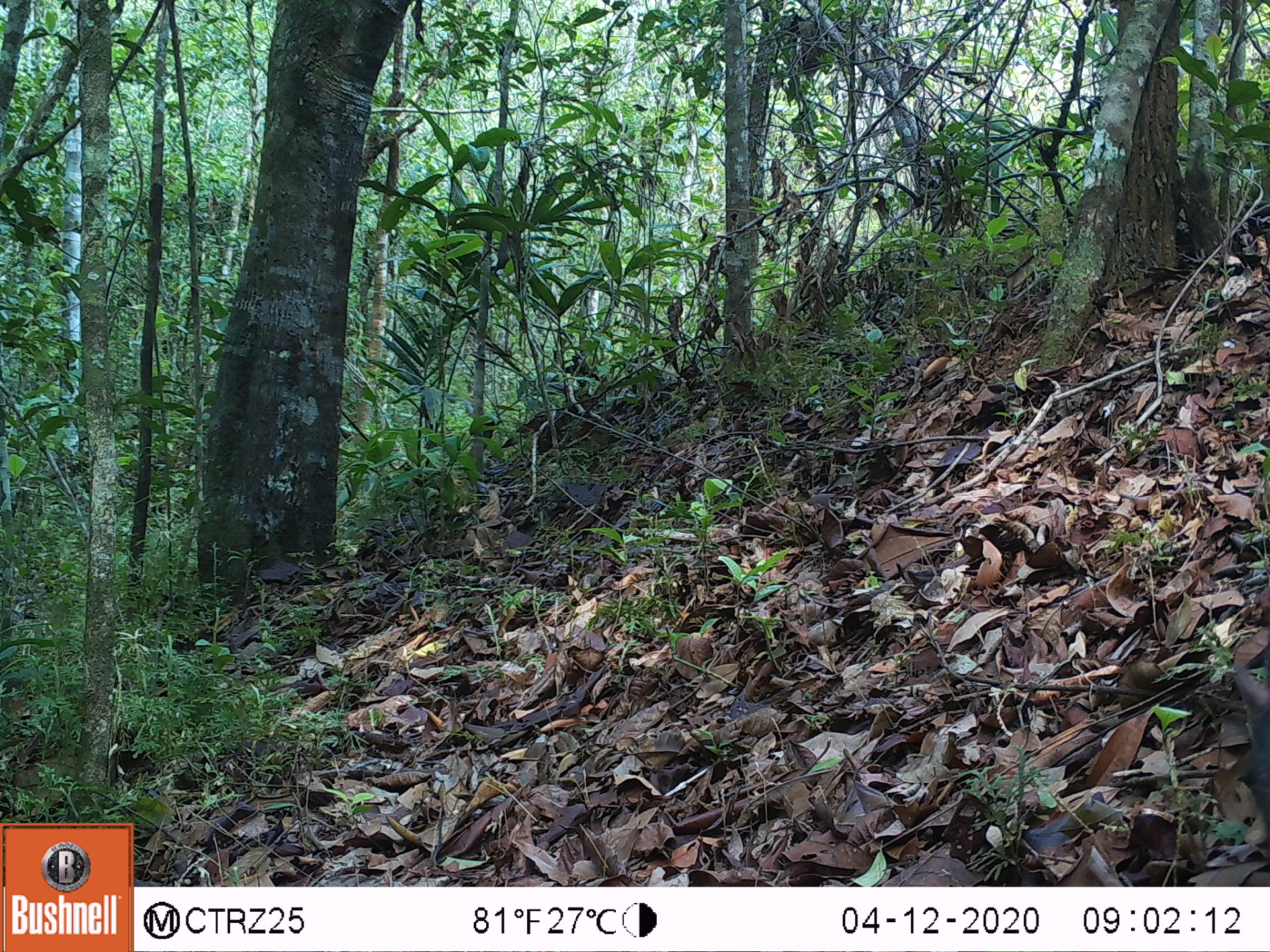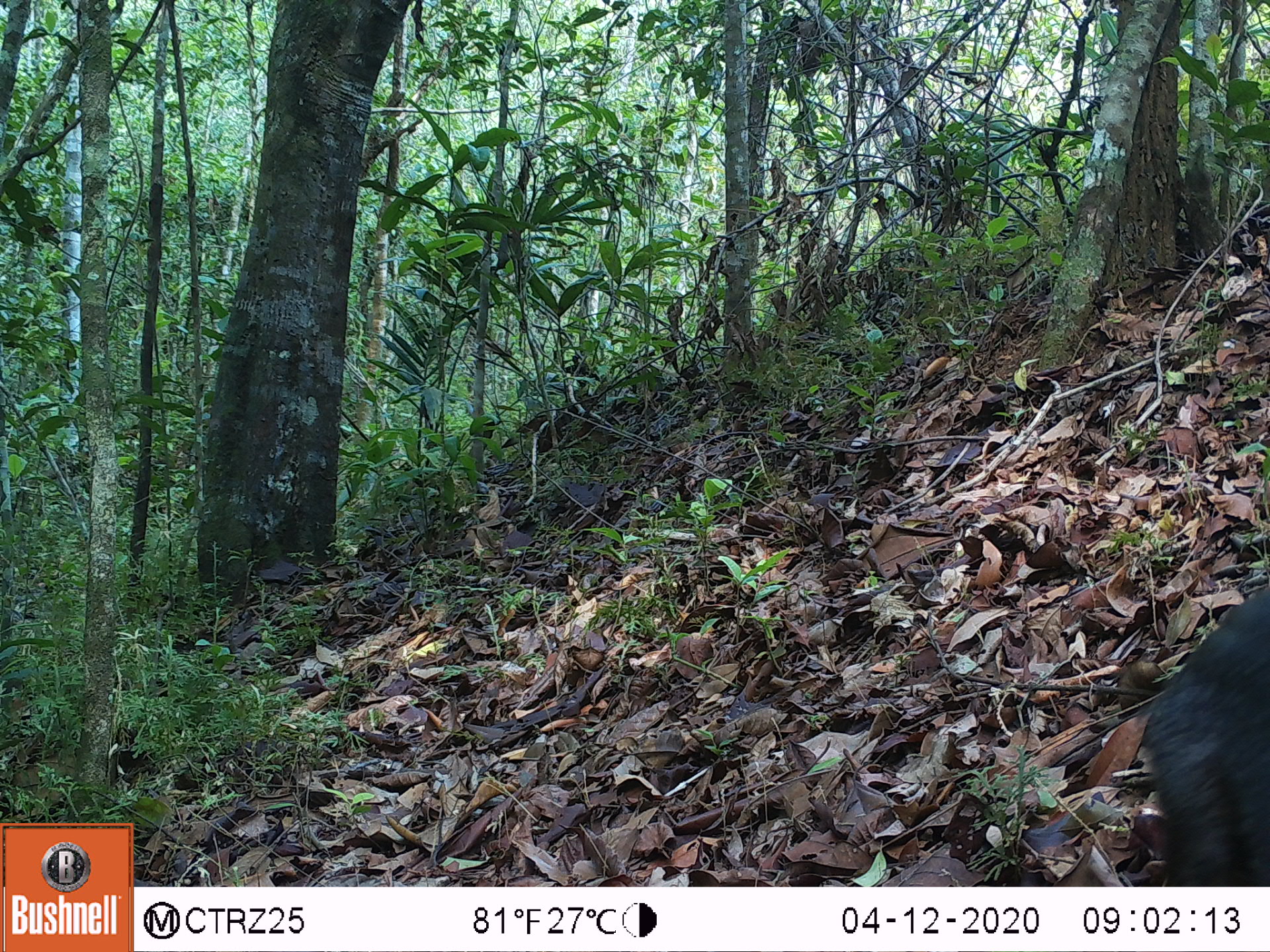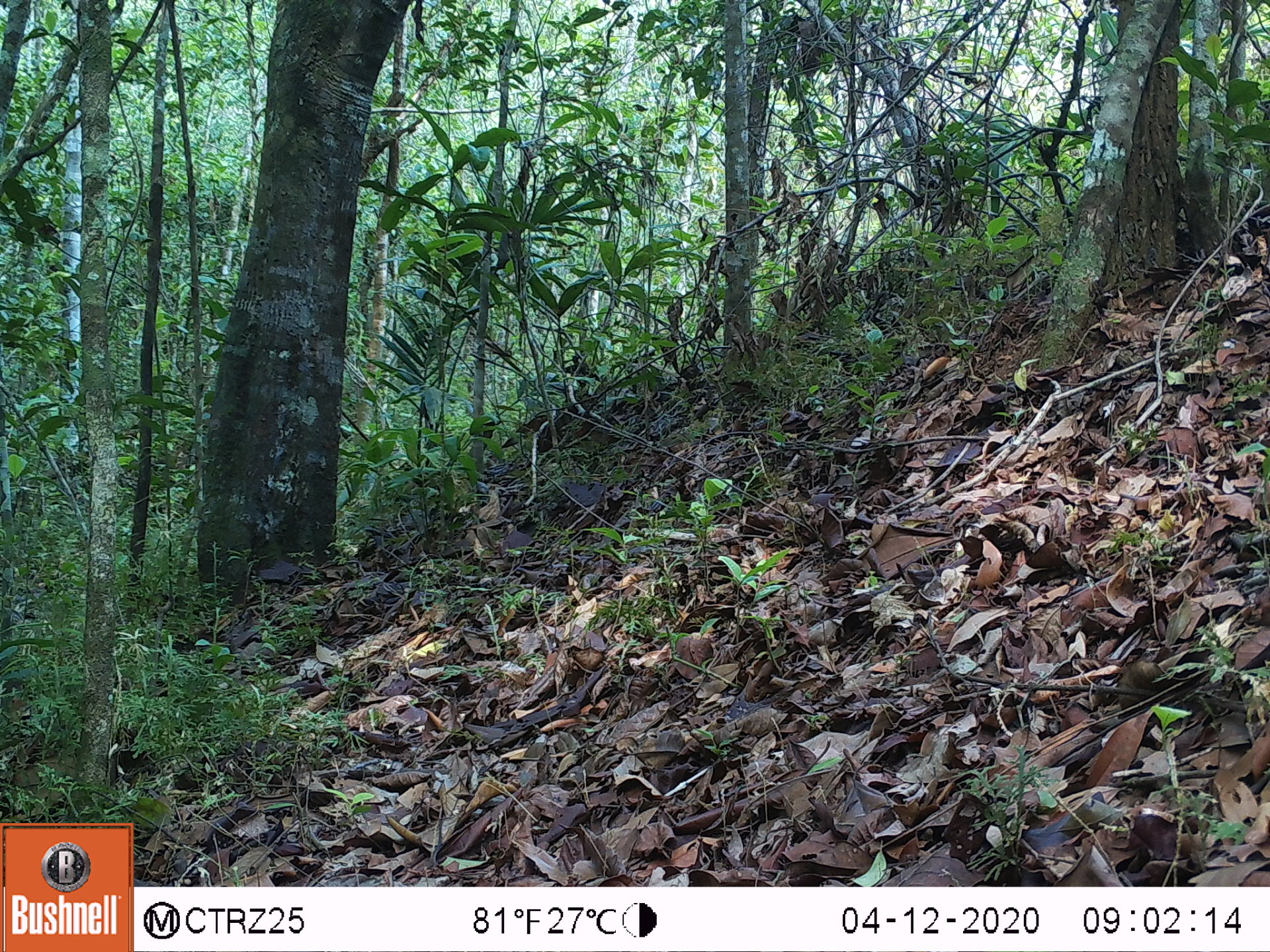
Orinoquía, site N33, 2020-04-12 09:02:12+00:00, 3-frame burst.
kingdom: Animalia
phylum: Chordata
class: Mammalia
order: Rodentia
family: Dasyproctidae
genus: Dasyprocta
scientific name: Dasyprocta fuliginosa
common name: black agouti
Black agouti (Dasyprocta fuliginosa).